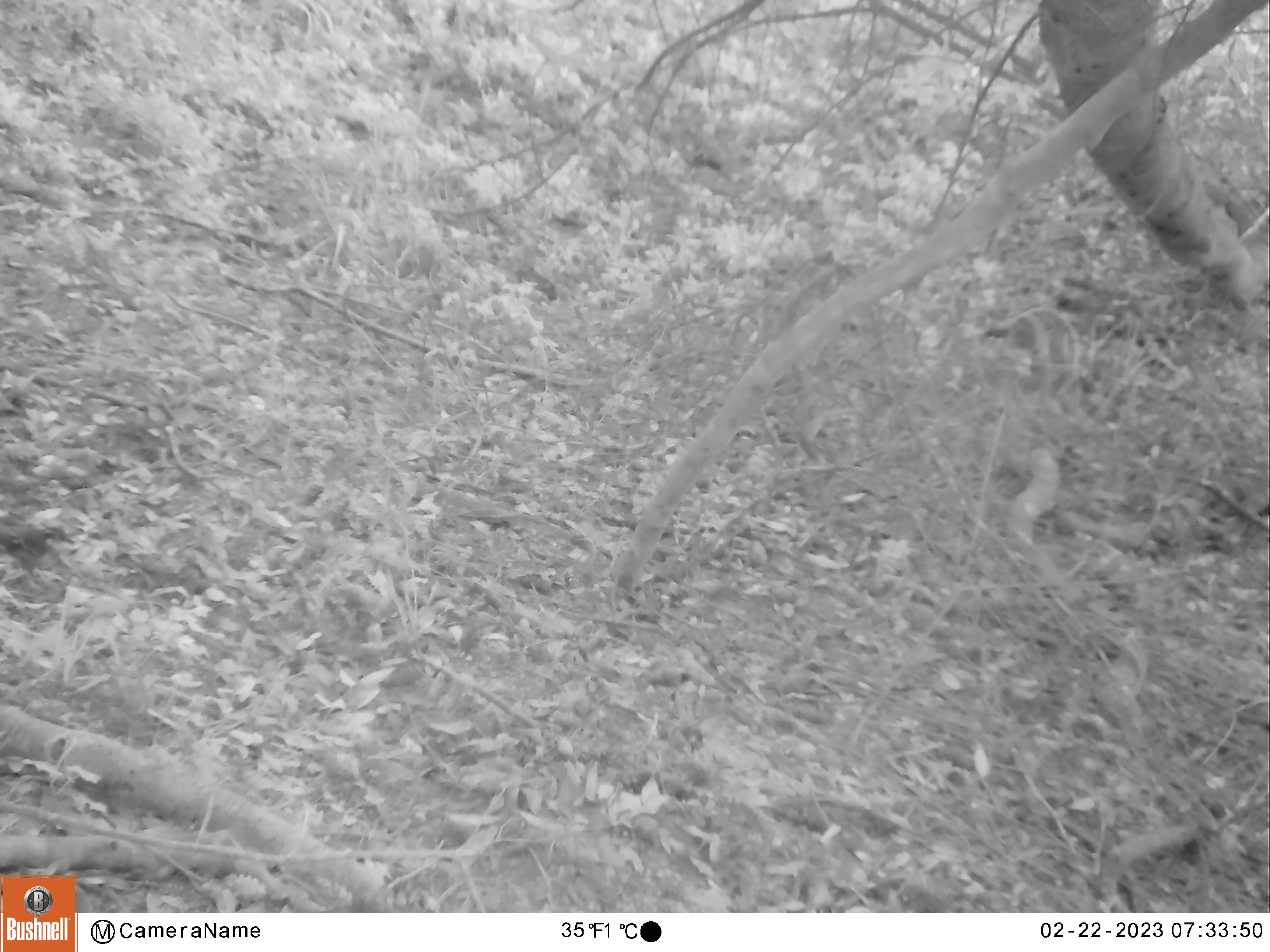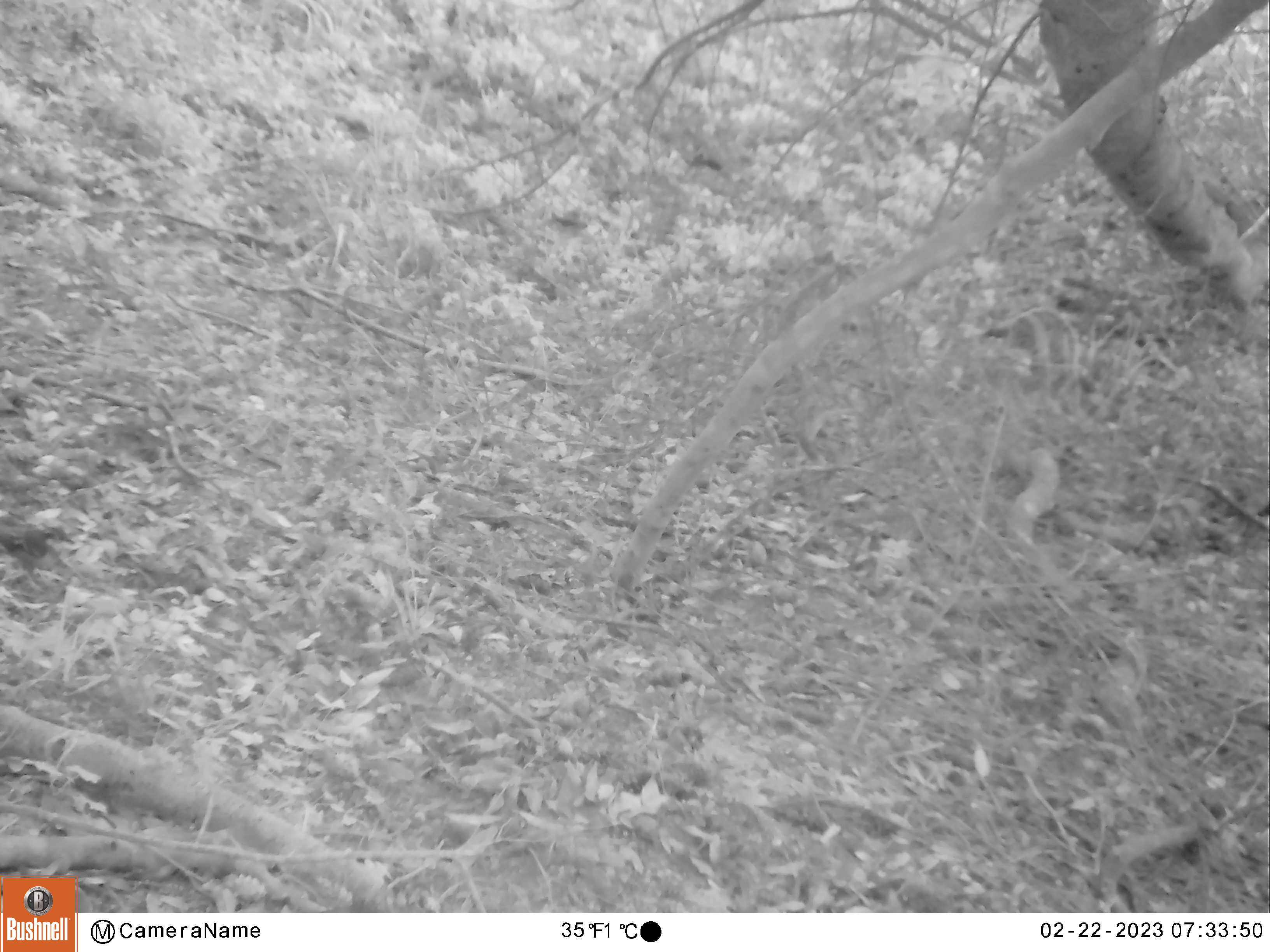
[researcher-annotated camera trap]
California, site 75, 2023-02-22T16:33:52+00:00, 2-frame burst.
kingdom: Animalia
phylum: Chordata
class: Aves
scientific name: Aves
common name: bird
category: unknown bird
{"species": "unknown bird (bird) (Aves)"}